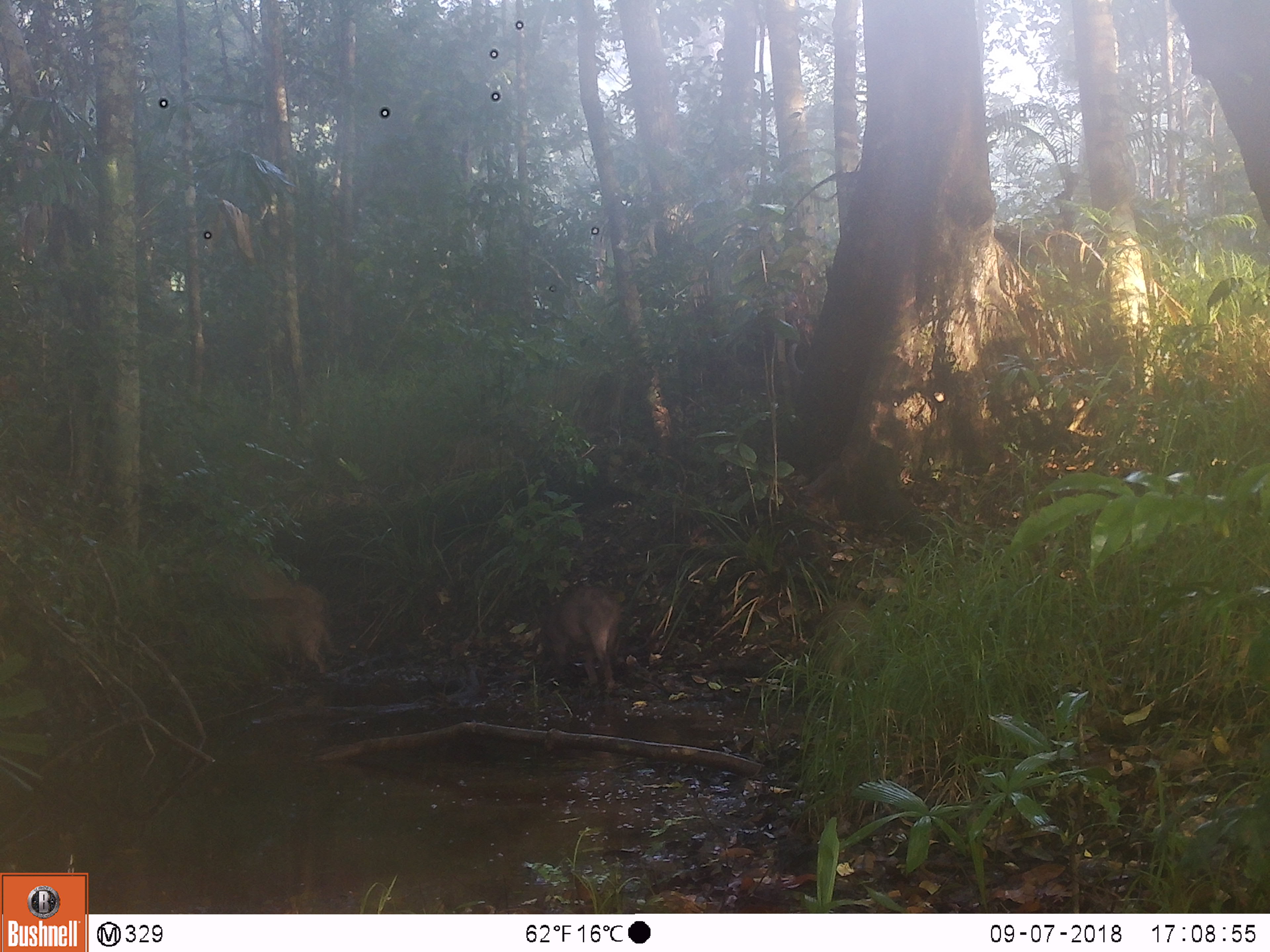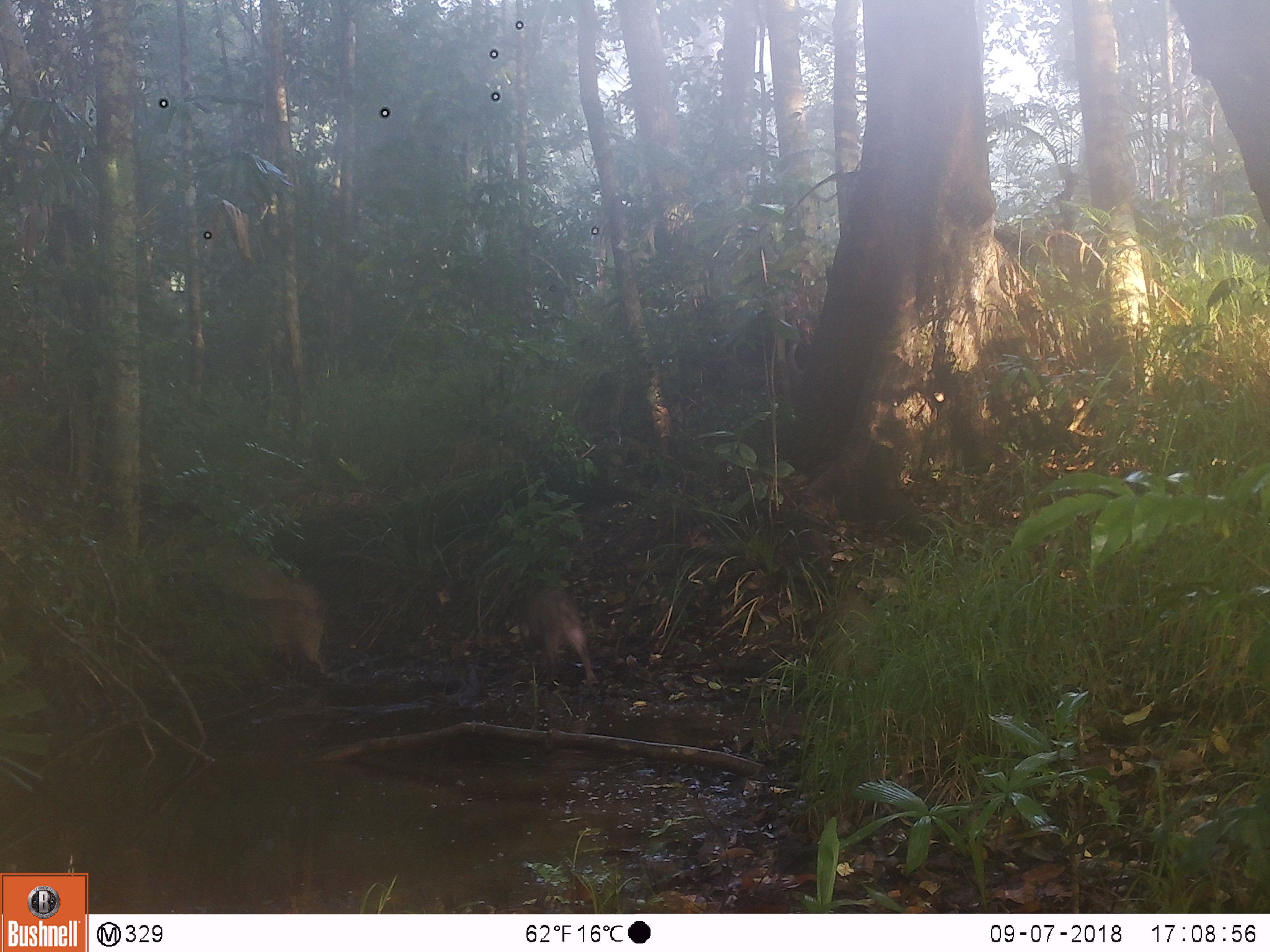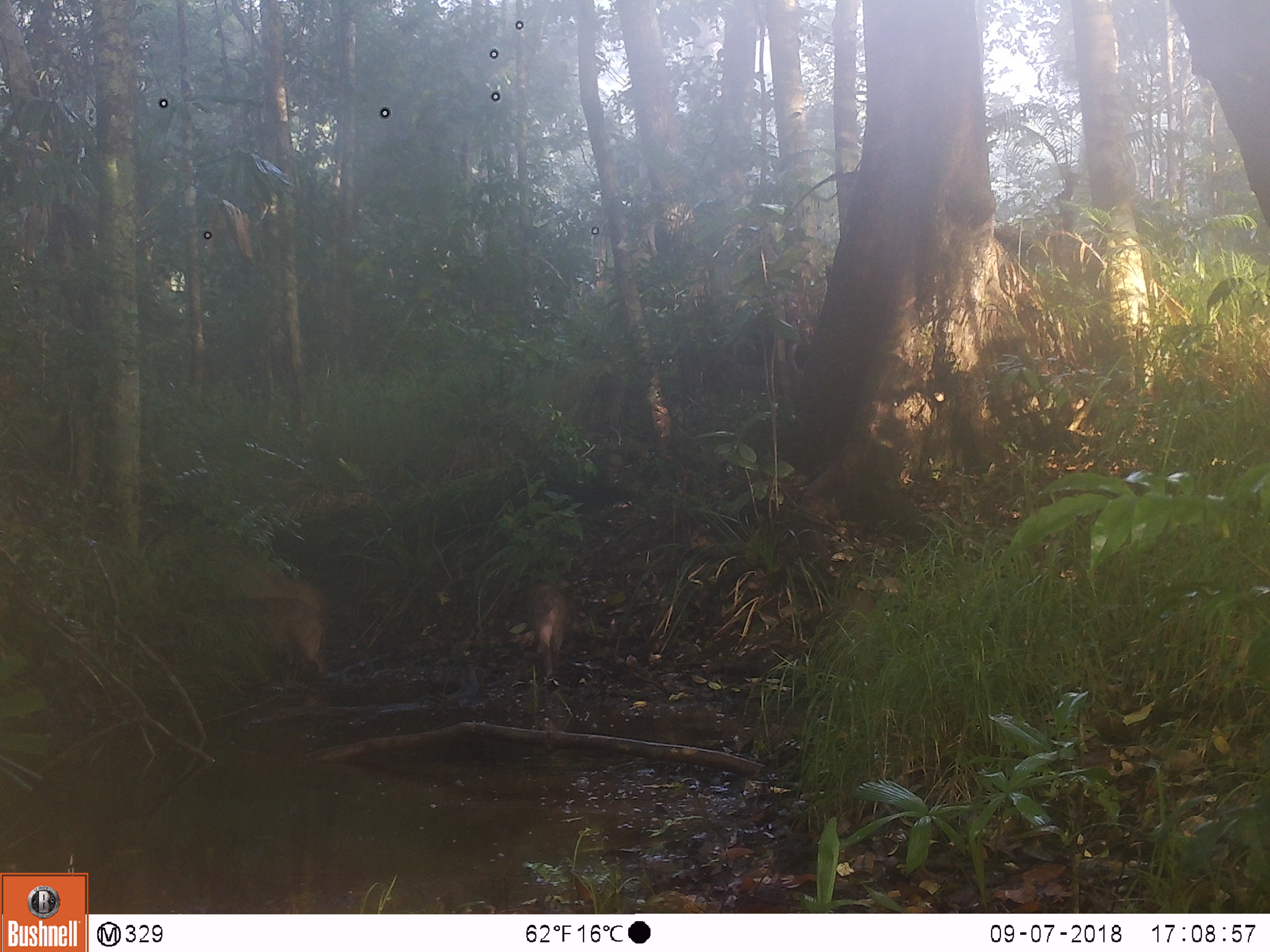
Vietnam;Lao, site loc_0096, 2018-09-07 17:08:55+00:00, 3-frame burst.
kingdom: Animalia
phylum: Chordata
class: Mammalia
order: Artiodactyla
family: Suidae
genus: Sus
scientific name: Sus scrofa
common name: eurasian wild pig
Eurasian wild pig (Sus scrofa). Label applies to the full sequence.